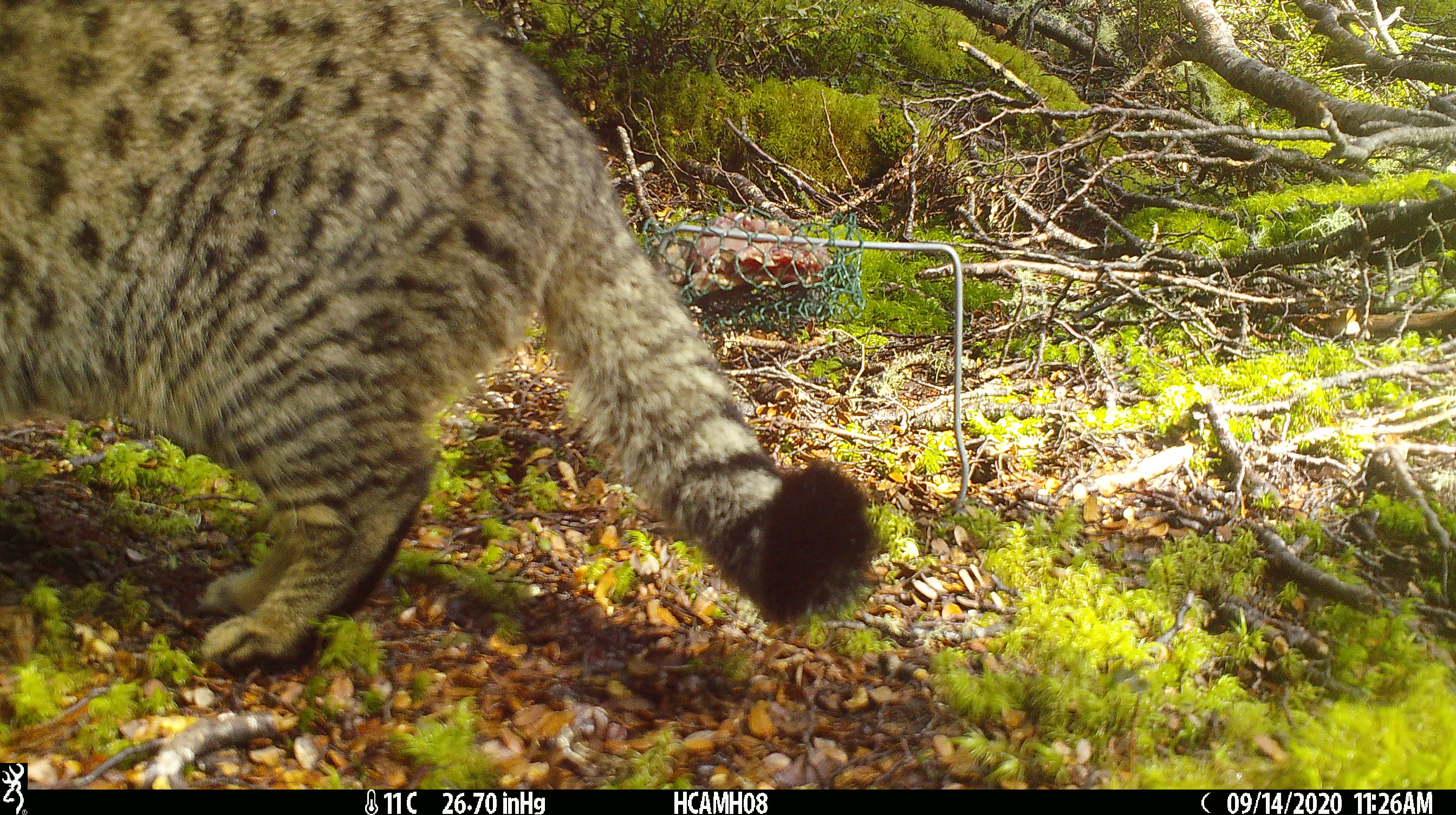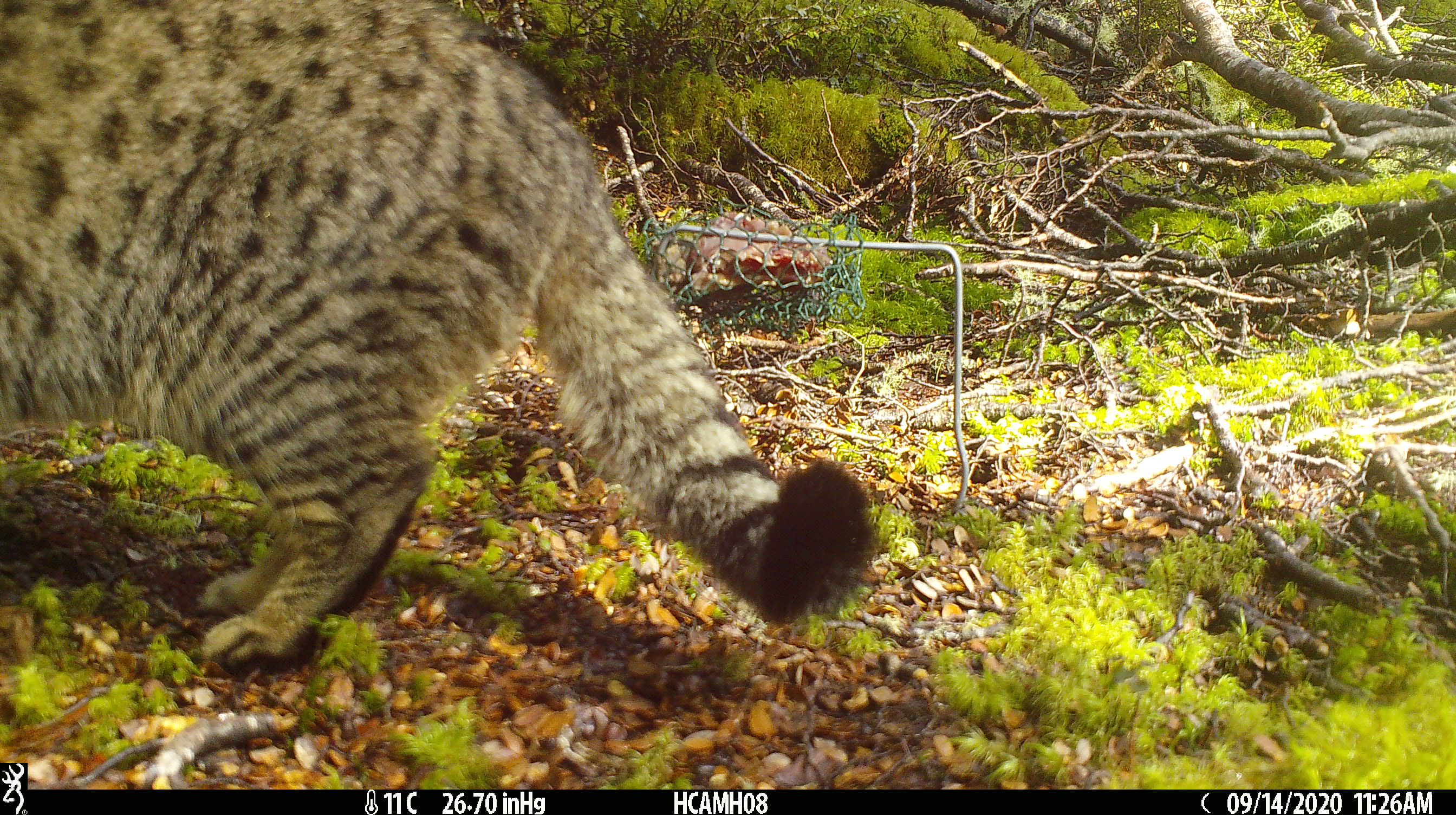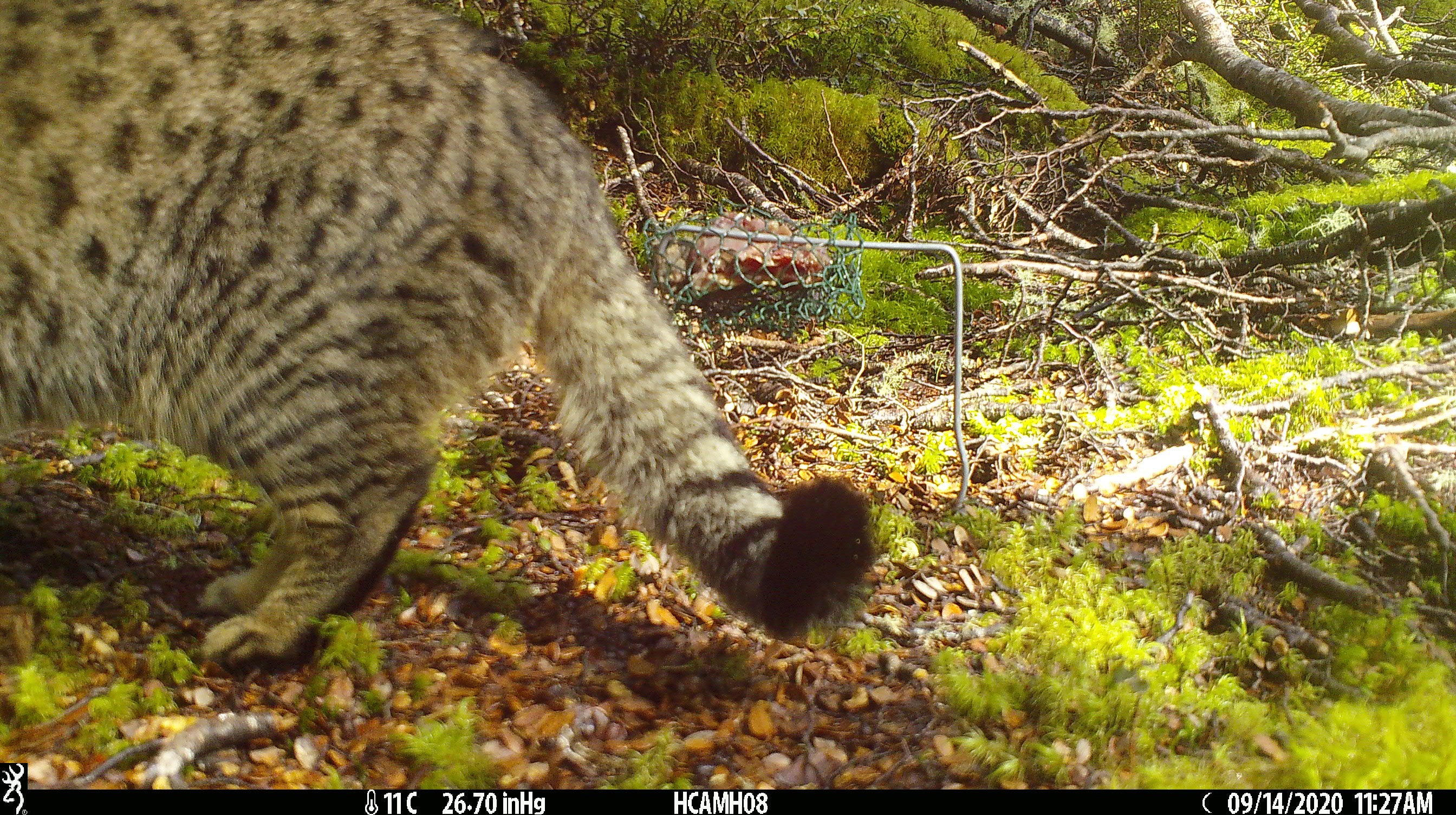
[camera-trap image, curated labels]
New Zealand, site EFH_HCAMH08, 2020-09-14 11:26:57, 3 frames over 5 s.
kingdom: Animalia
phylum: Chordata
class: Mammalia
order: Carnivora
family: Felidae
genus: Felis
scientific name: Felis catus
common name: domestic cat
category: cat